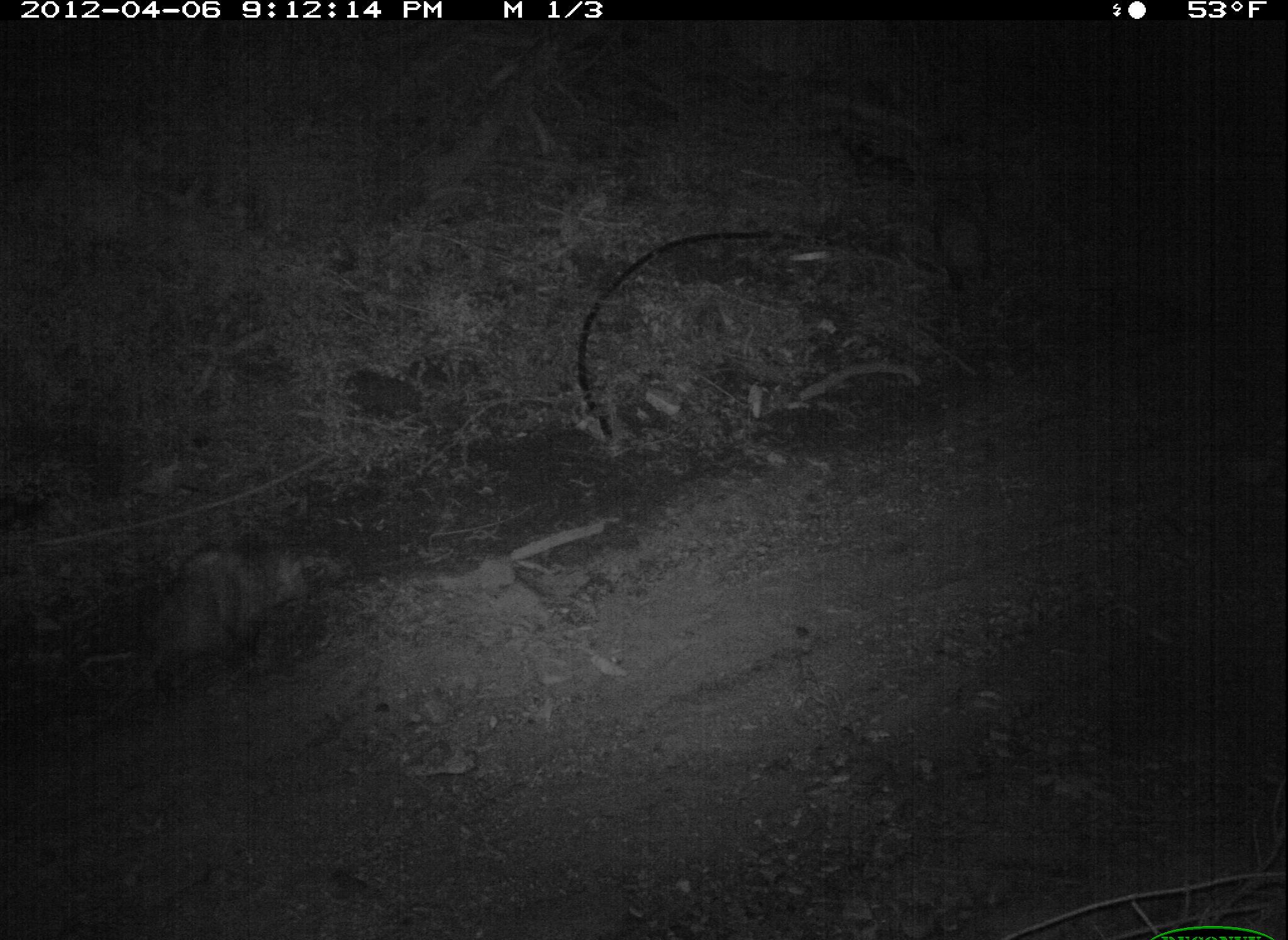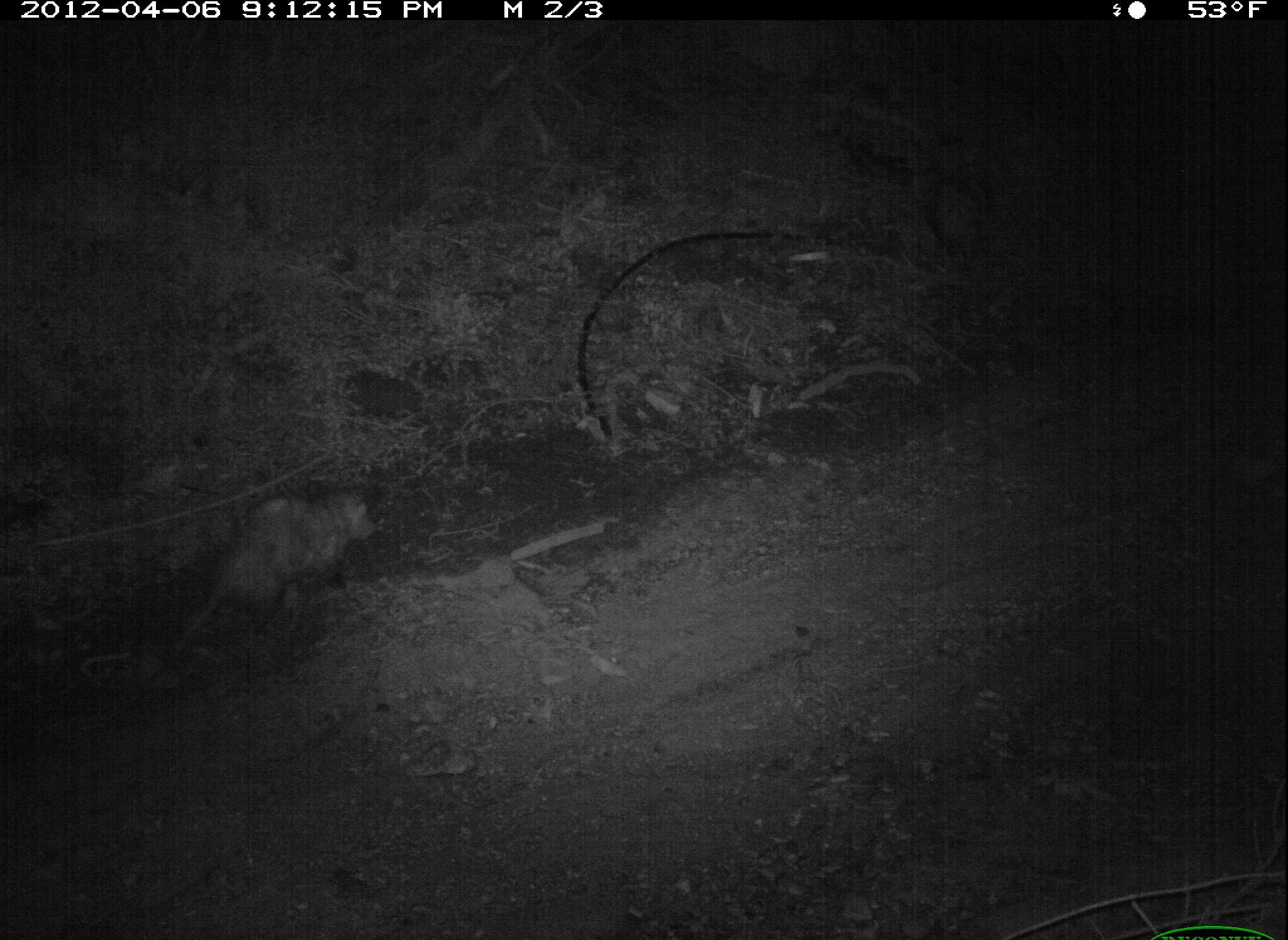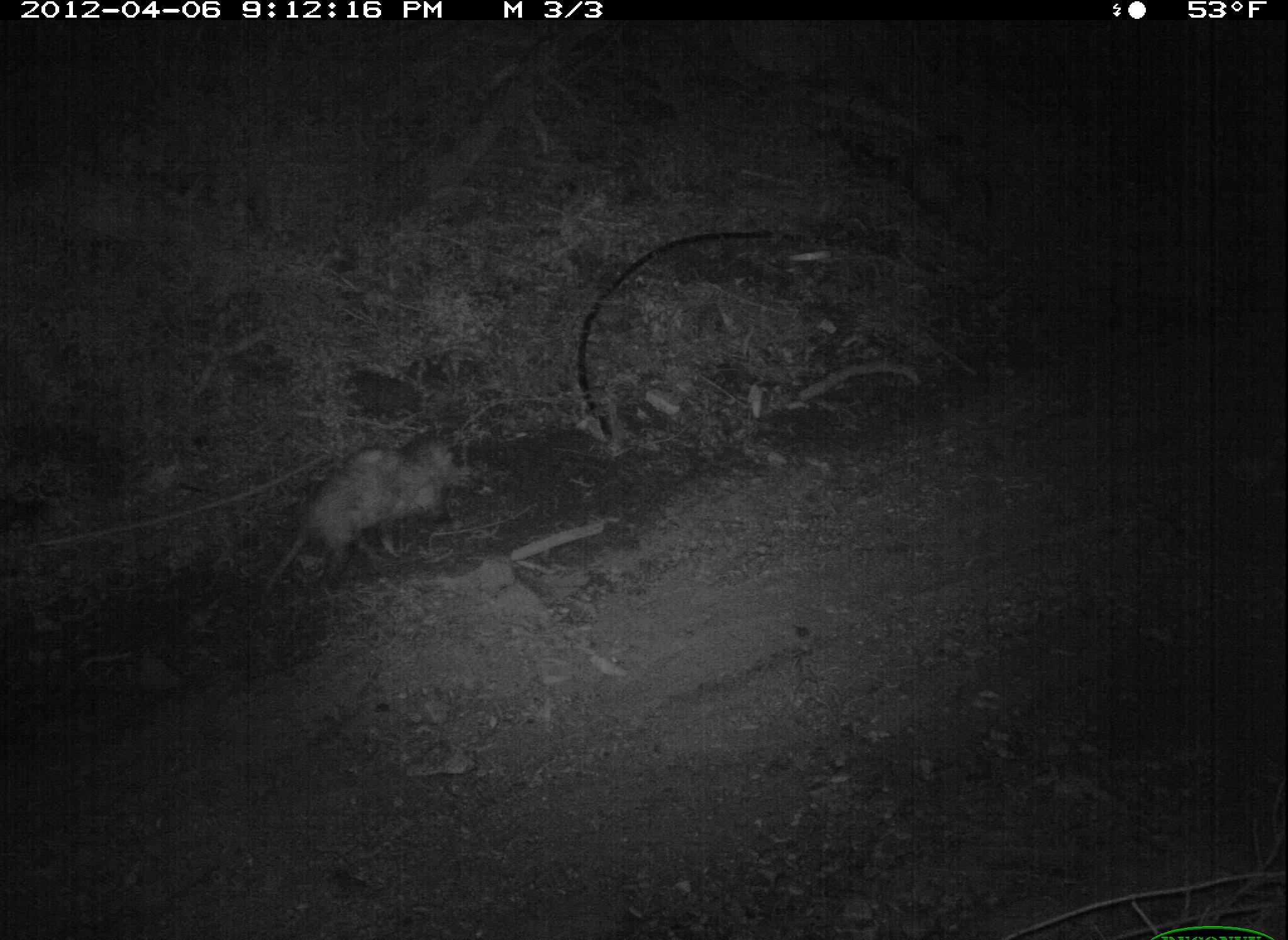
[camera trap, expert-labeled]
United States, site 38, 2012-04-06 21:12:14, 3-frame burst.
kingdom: Animalia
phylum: Chordata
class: Mammalia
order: Didelphimorphia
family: Didelphidae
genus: Didelphis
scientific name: Didelphis virginiana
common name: virginia opossum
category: opossum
Opossum (virginia opossum) (Didelphis virginiana).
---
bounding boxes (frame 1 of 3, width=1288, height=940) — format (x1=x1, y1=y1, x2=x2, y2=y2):
opossum: (x1=79, y1=532, x2=324, y2=731)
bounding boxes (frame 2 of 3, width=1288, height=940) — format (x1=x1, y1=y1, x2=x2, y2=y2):
opossum: (x1=151, y1=448, x2=388, y2=664)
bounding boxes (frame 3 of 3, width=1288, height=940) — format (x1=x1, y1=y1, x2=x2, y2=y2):
opossum: (x1=259, y1=425, x2=496, y2=607)